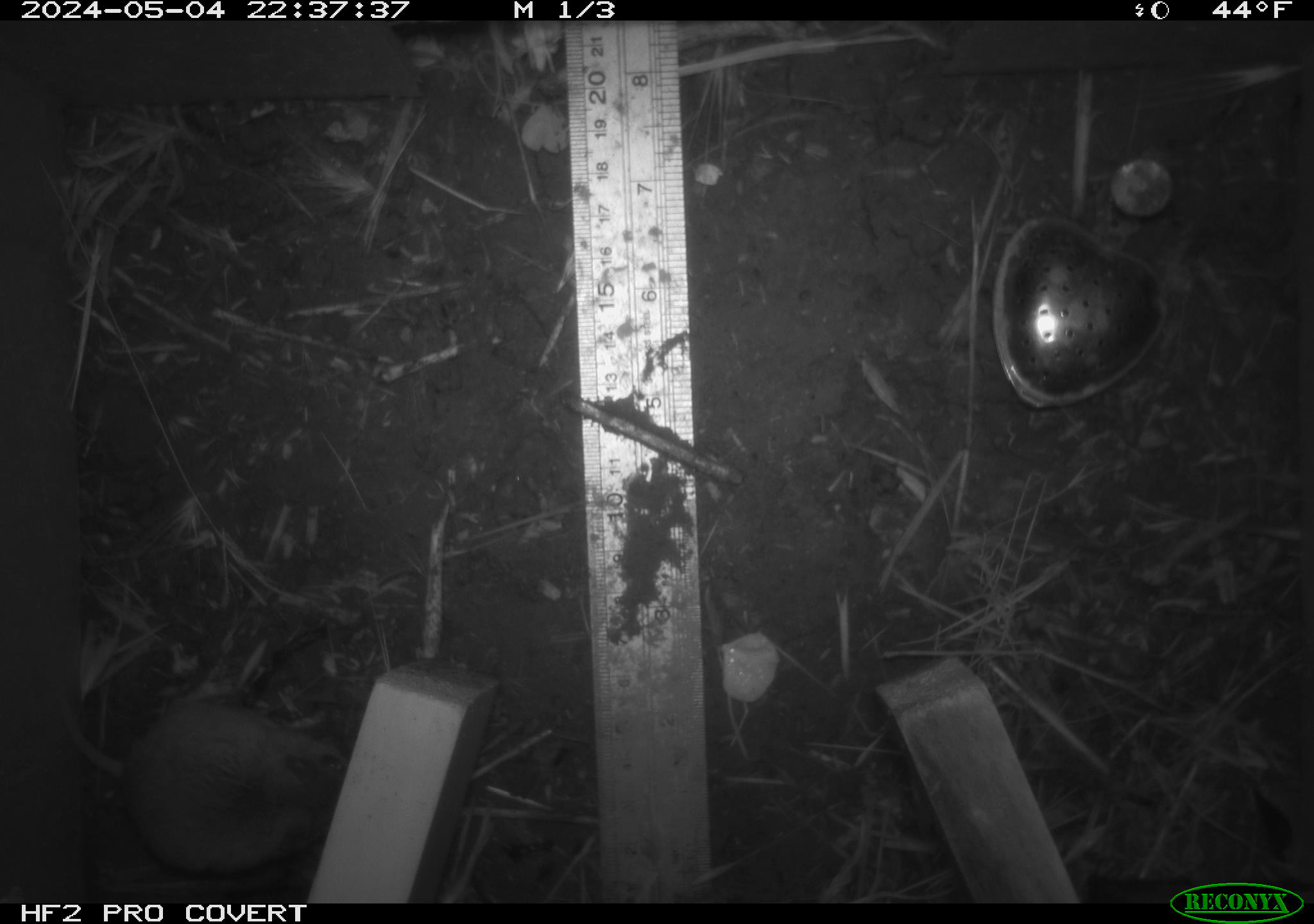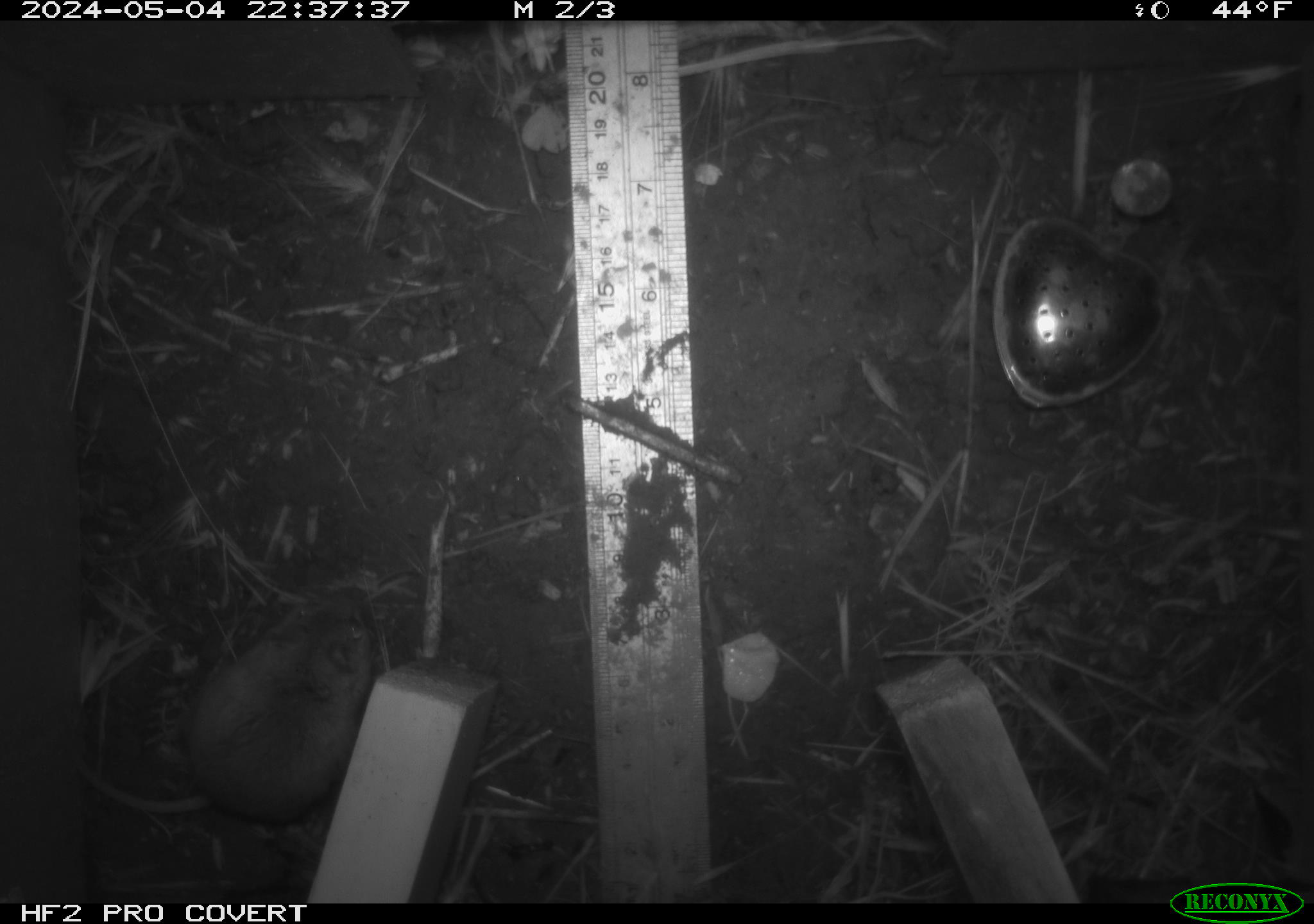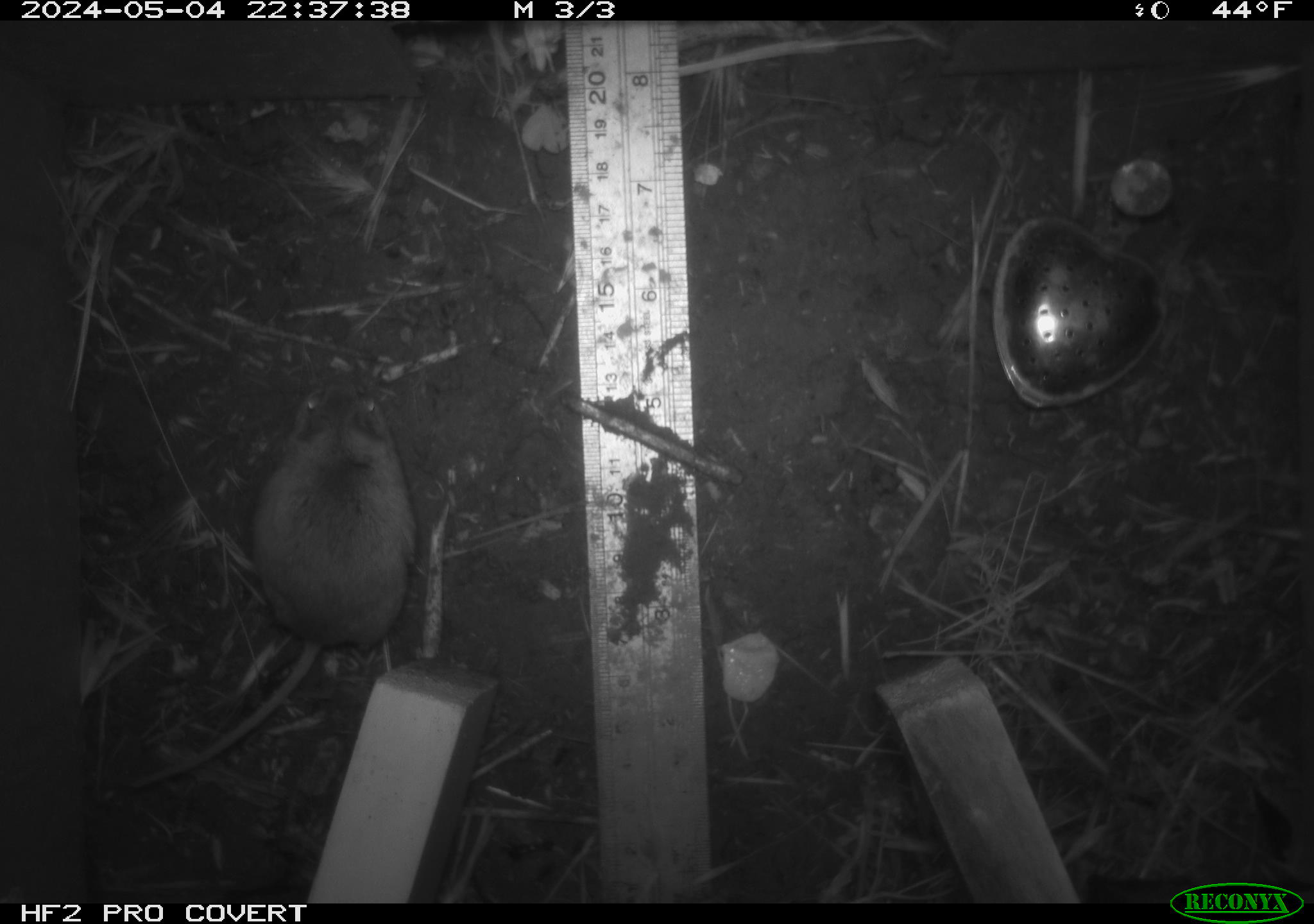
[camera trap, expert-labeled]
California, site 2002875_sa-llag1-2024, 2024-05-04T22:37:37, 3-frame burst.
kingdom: Animalia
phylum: Chordata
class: Mammalia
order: Rodentia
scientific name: Rodentia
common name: mouse species